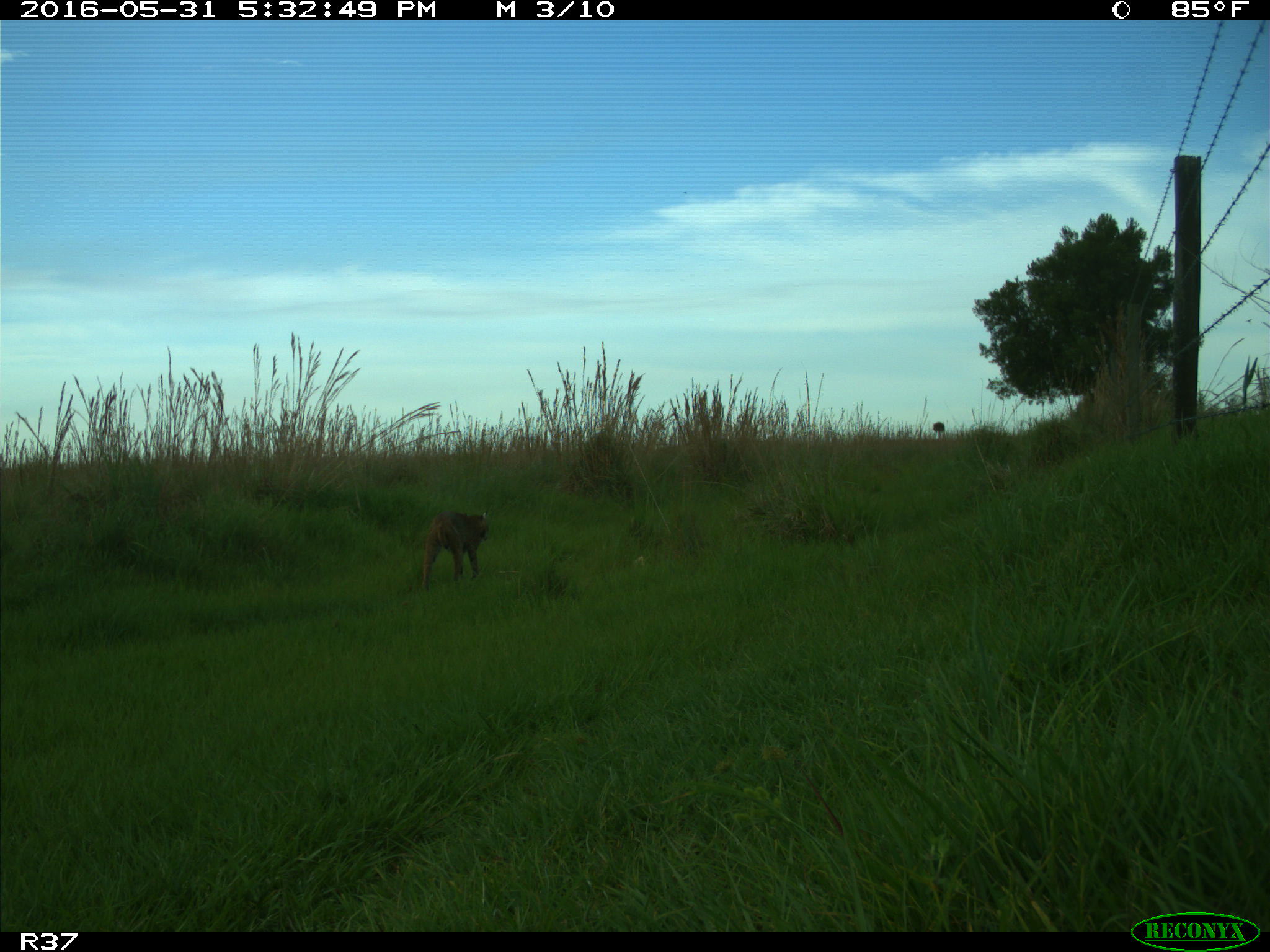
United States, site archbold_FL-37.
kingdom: Animalia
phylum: Chordata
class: Mammalia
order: Carnivora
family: Felidae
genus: Lynx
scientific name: Lynx rufus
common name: bobcat